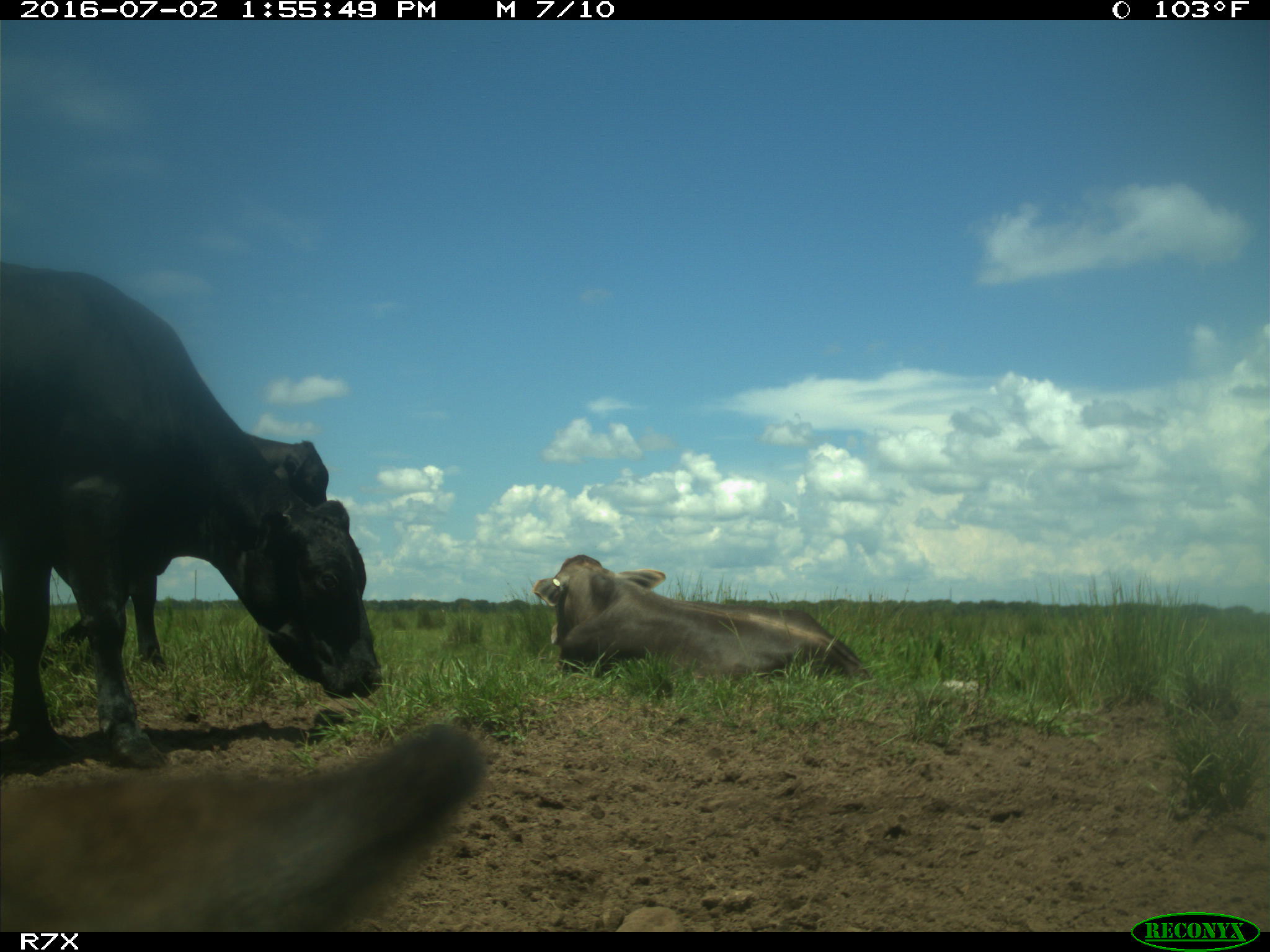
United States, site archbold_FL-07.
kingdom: Animalia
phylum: Chordata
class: Mammalia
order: Artiodactyla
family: Bovidae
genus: Bos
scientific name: Bos taurus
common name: domestic cow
Bos taurus (domestic cow).